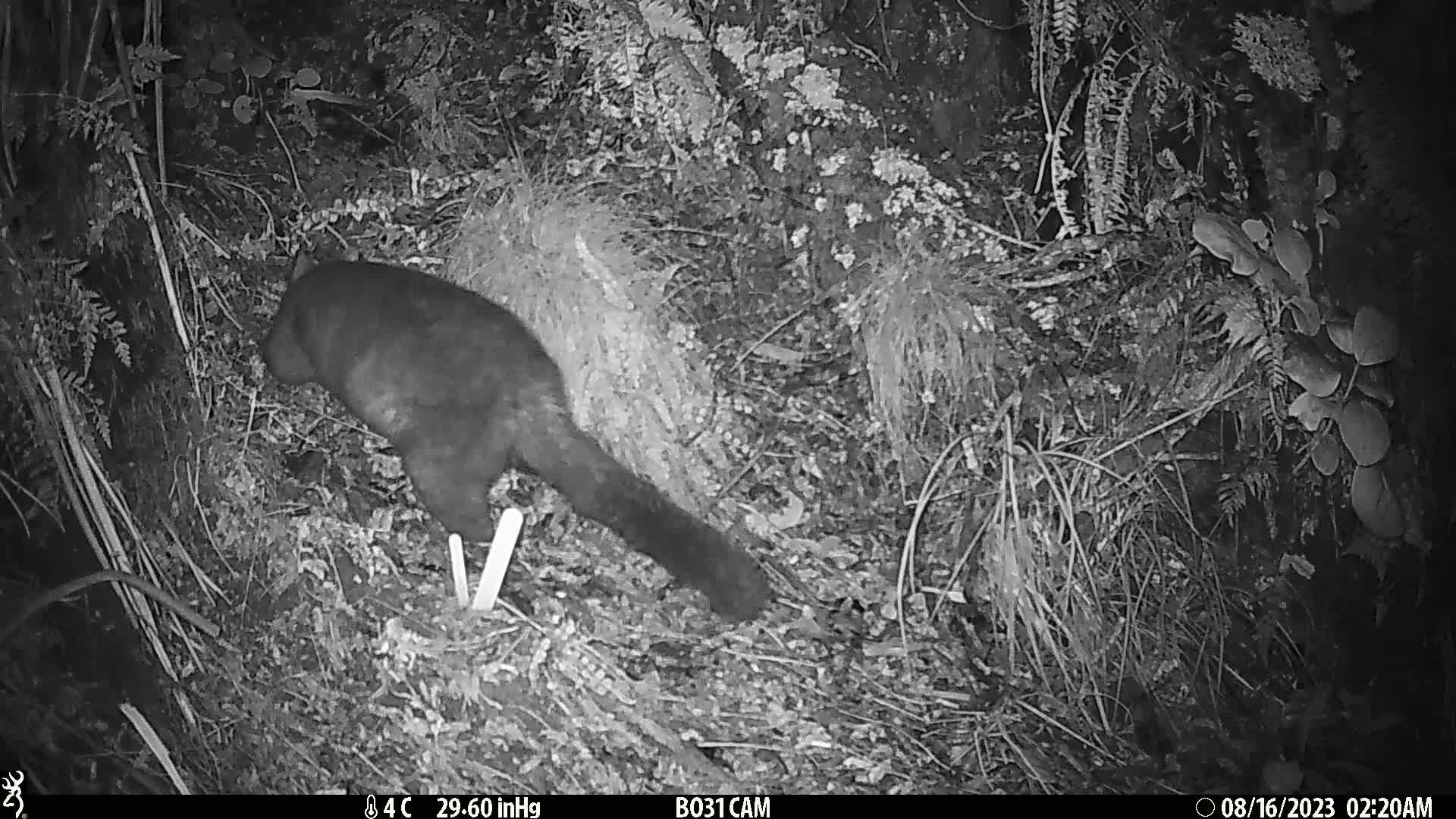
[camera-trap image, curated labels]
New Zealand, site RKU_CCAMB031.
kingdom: Animalia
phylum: Chordata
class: Mammalia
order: Diprotodontia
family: Phalangeridae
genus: Trichosurus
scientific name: Trichosurus vulpecula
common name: common brushtail possum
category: possum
Possum (common brushtail possum) (Trichosurus vulpecula).